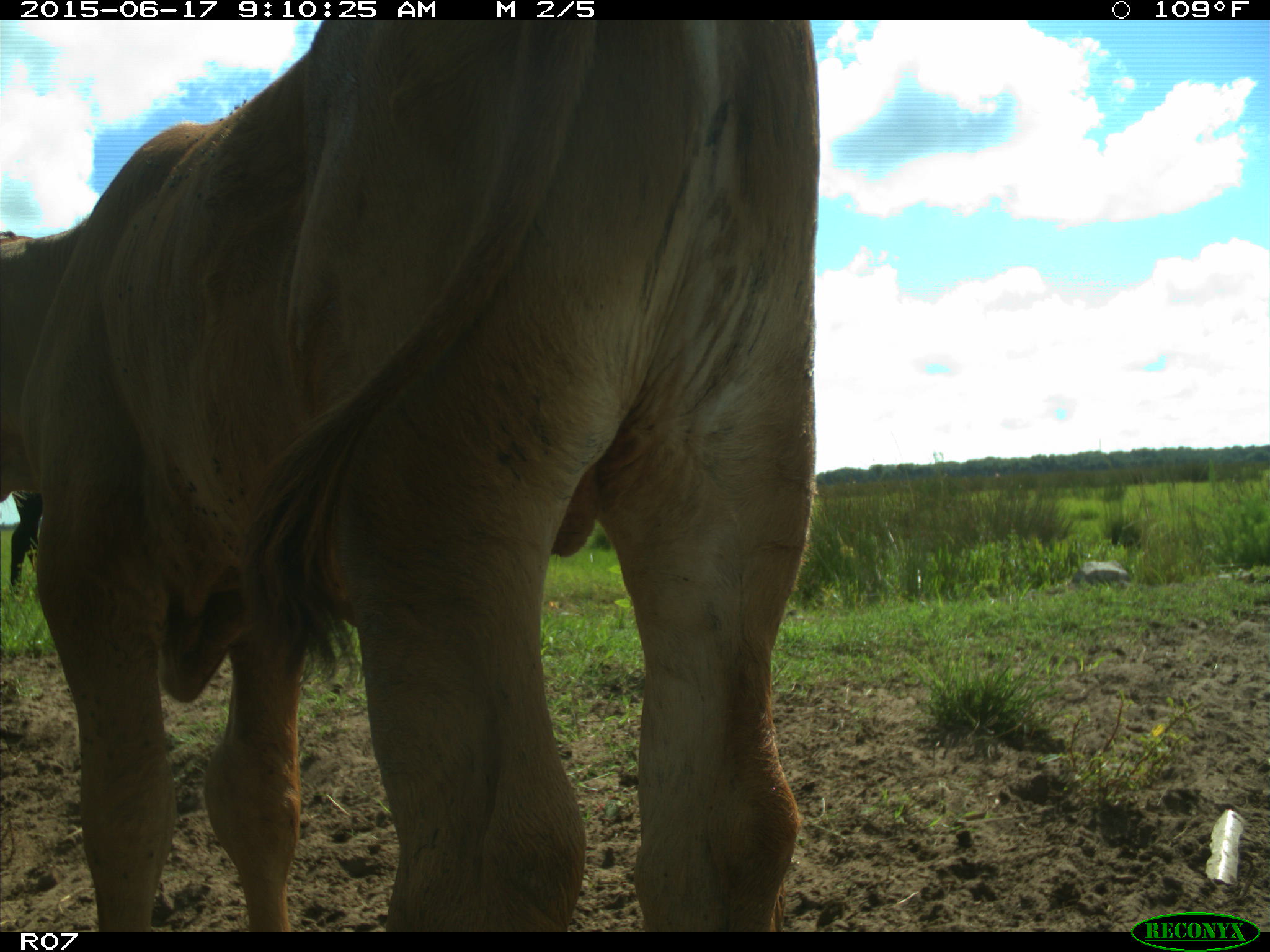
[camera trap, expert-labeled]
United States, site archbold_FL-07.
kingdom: Animalia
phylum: Chordata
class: Mammalia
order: Artiodactyla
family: Bovidae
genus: Bos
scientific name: Bos taurus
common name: domestic cow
Bos taurus (domestic cow).